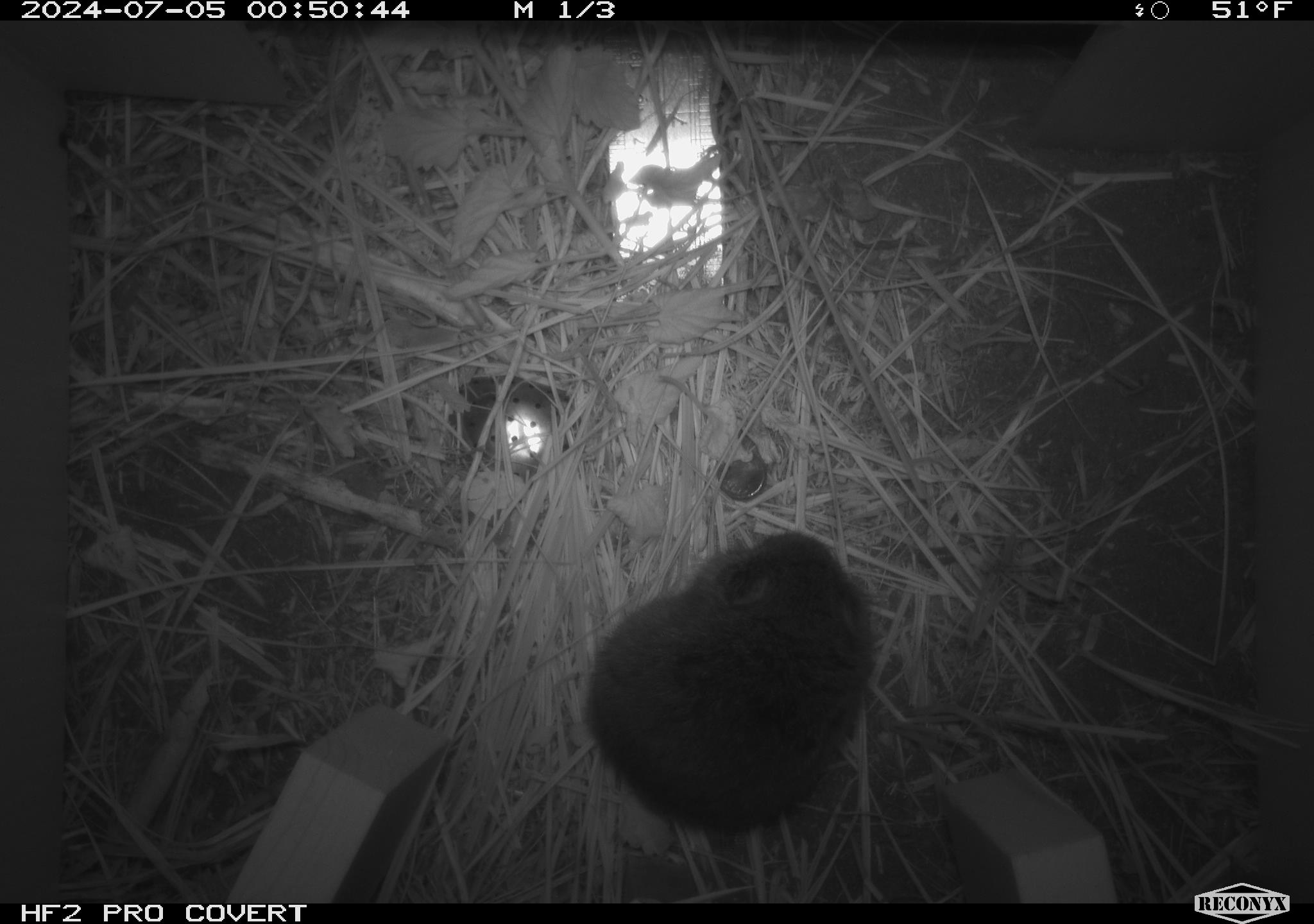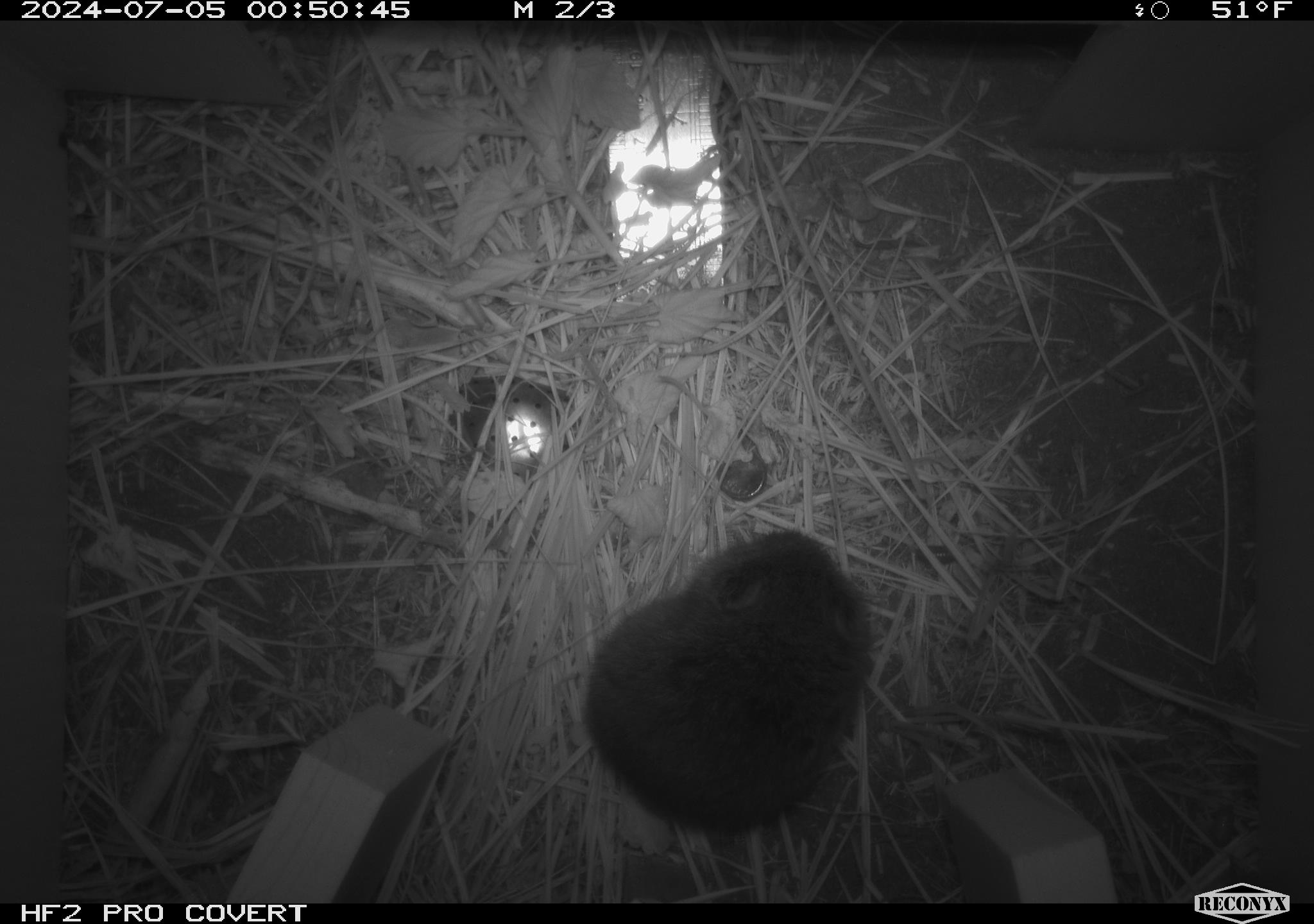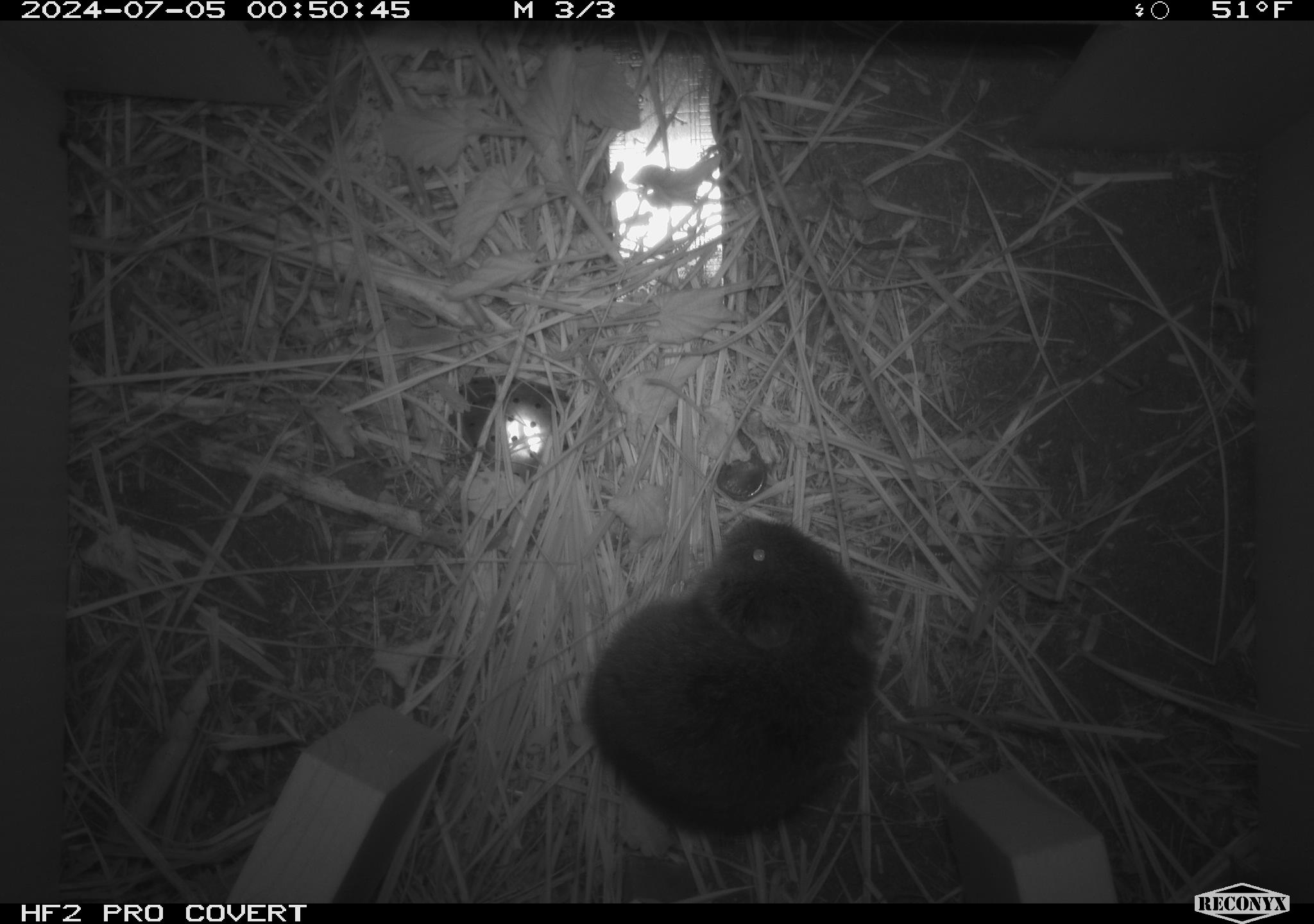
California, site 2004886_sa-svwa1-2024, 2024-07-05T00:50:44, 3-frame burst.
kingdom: Animalia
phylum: Chordata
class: Mammalia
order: Rodentia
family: Cricetidae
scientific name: Arvicolinae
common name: voles, lemmings, and muskrats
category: arvicolinae subfamily